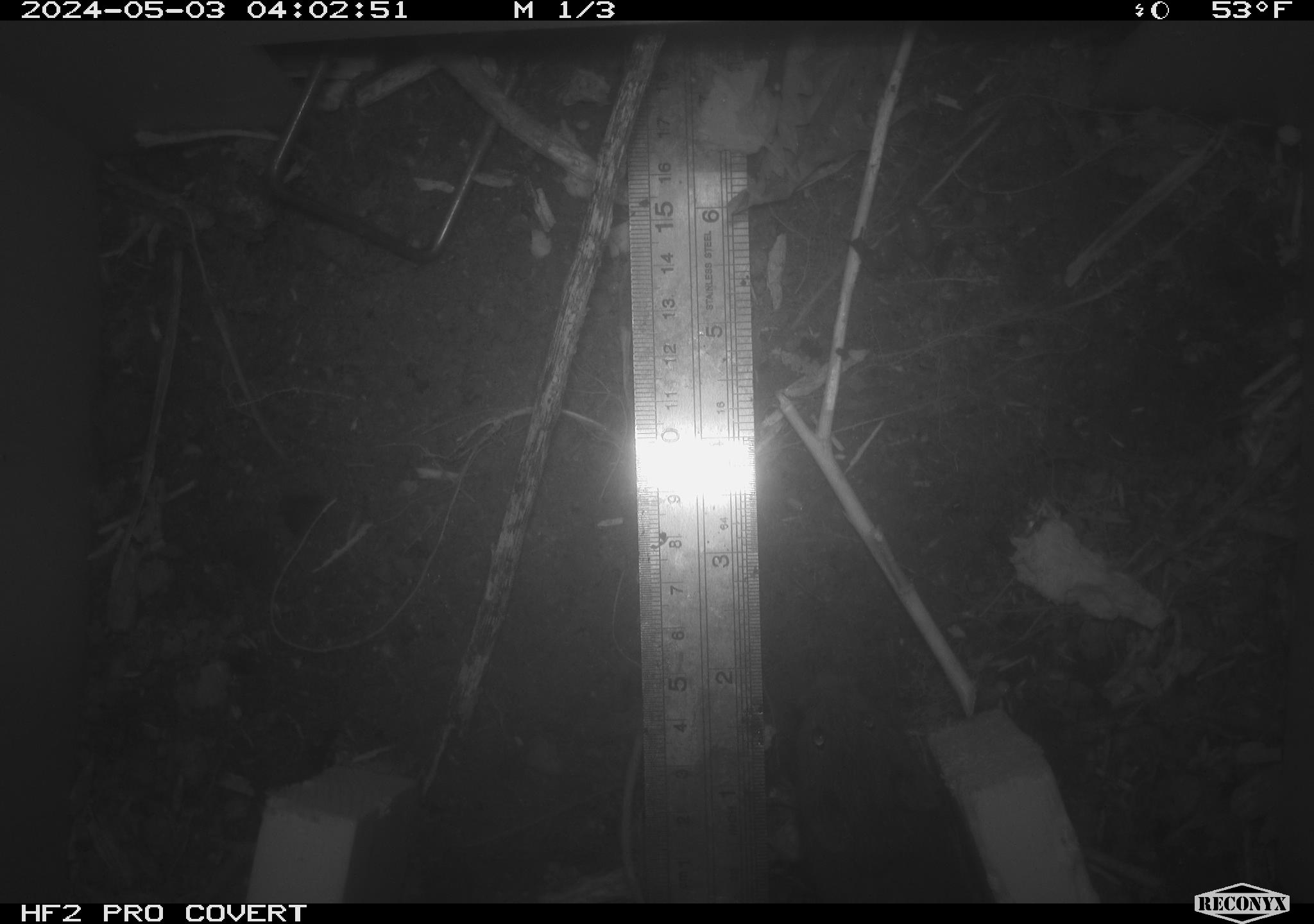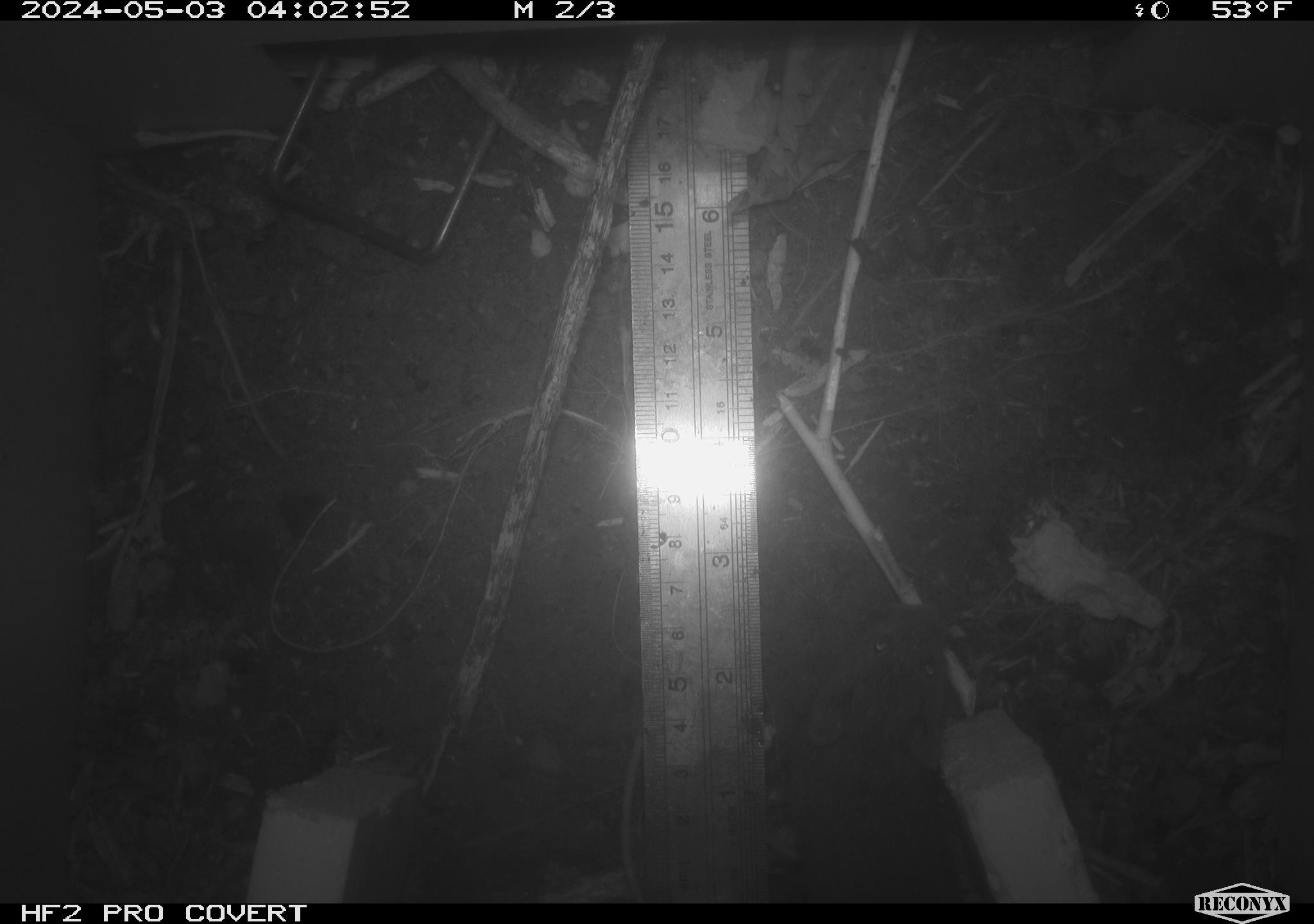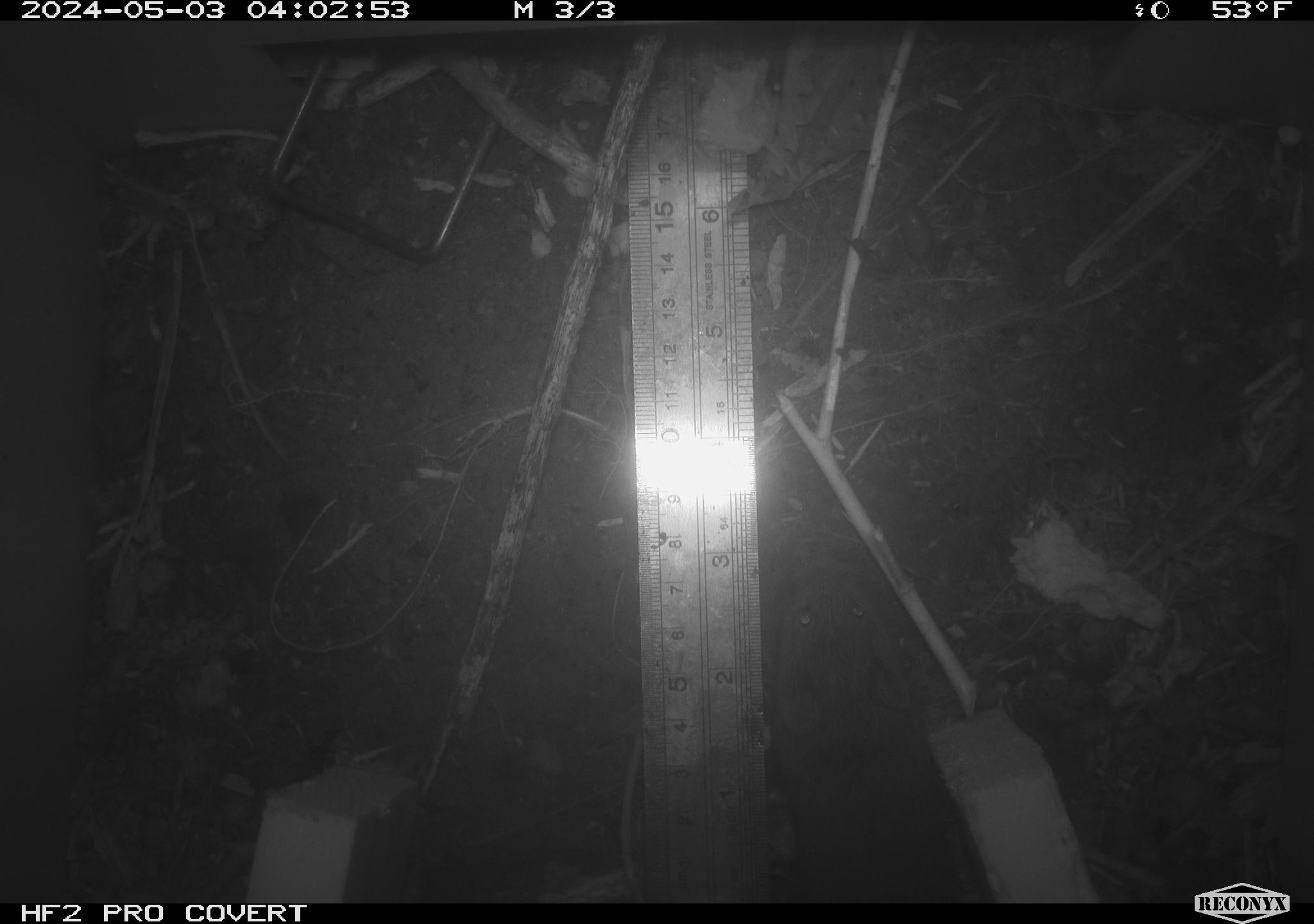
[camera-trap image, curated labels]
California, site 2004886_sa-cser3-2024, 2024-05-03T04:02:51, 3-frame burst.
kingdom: Animalia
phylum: Chordata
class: Mammalia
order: Rodentia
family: Cricetidae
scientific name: Cricetidae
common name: hamsters, voles, lemmings, and allies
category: cricetidae family